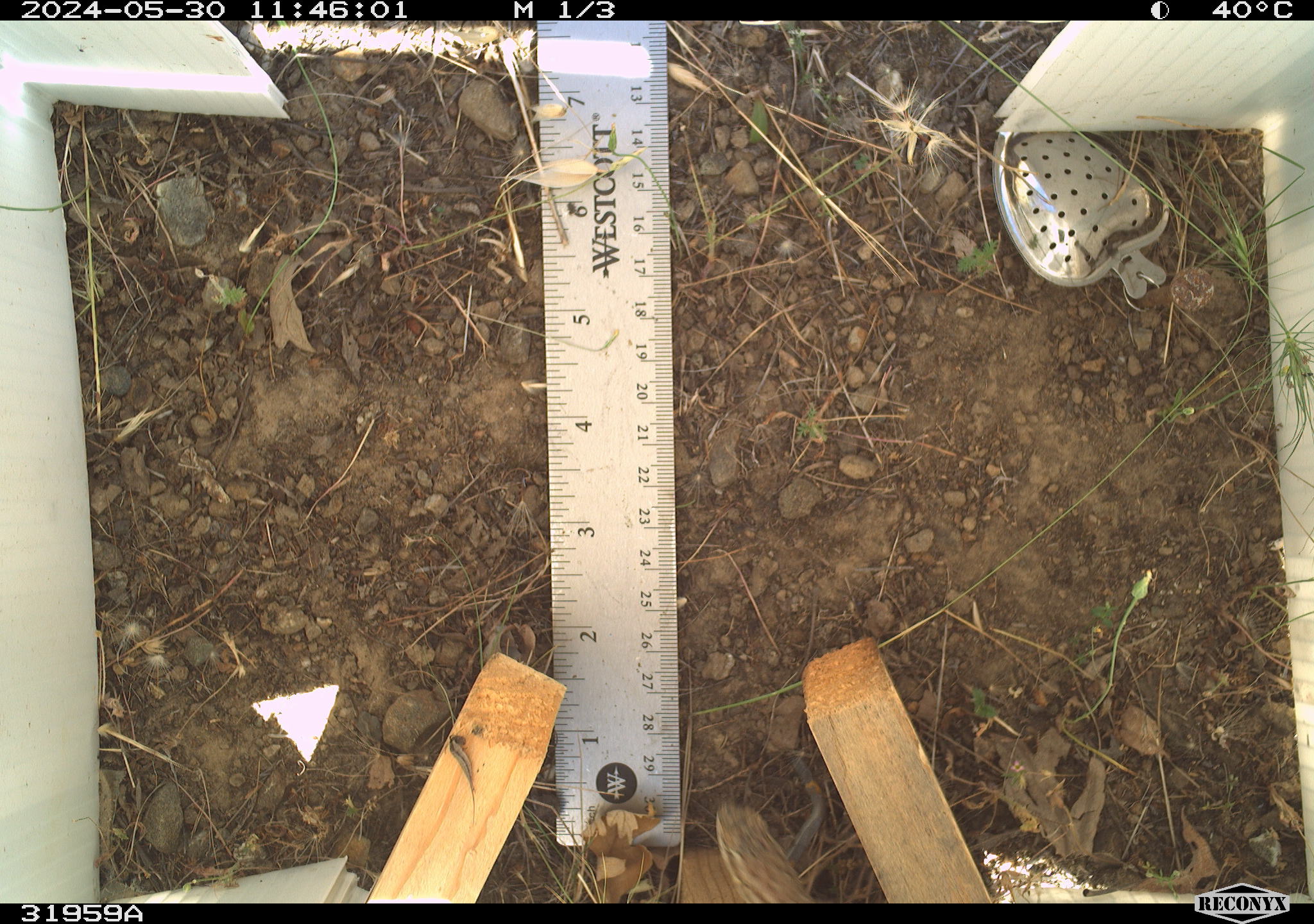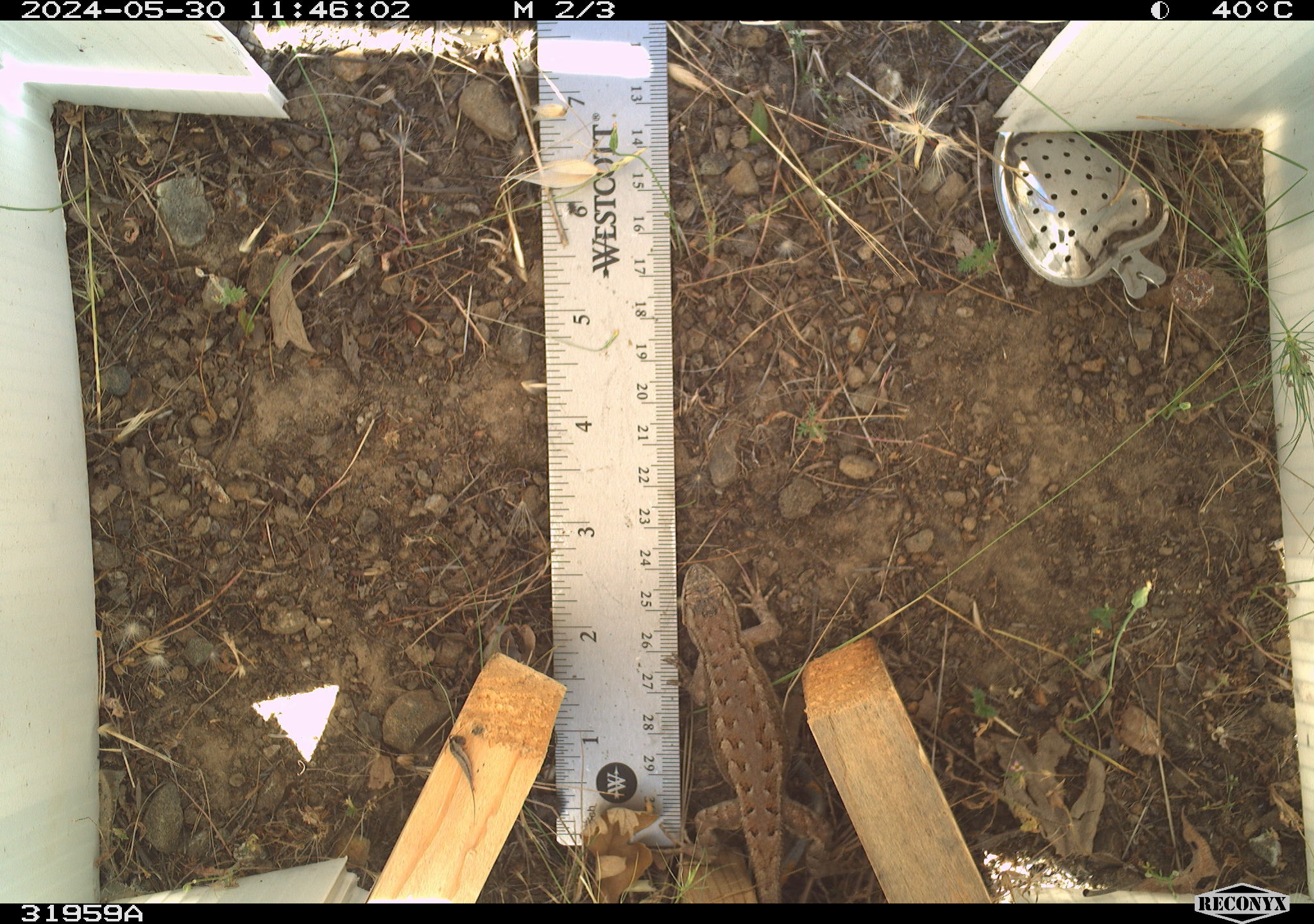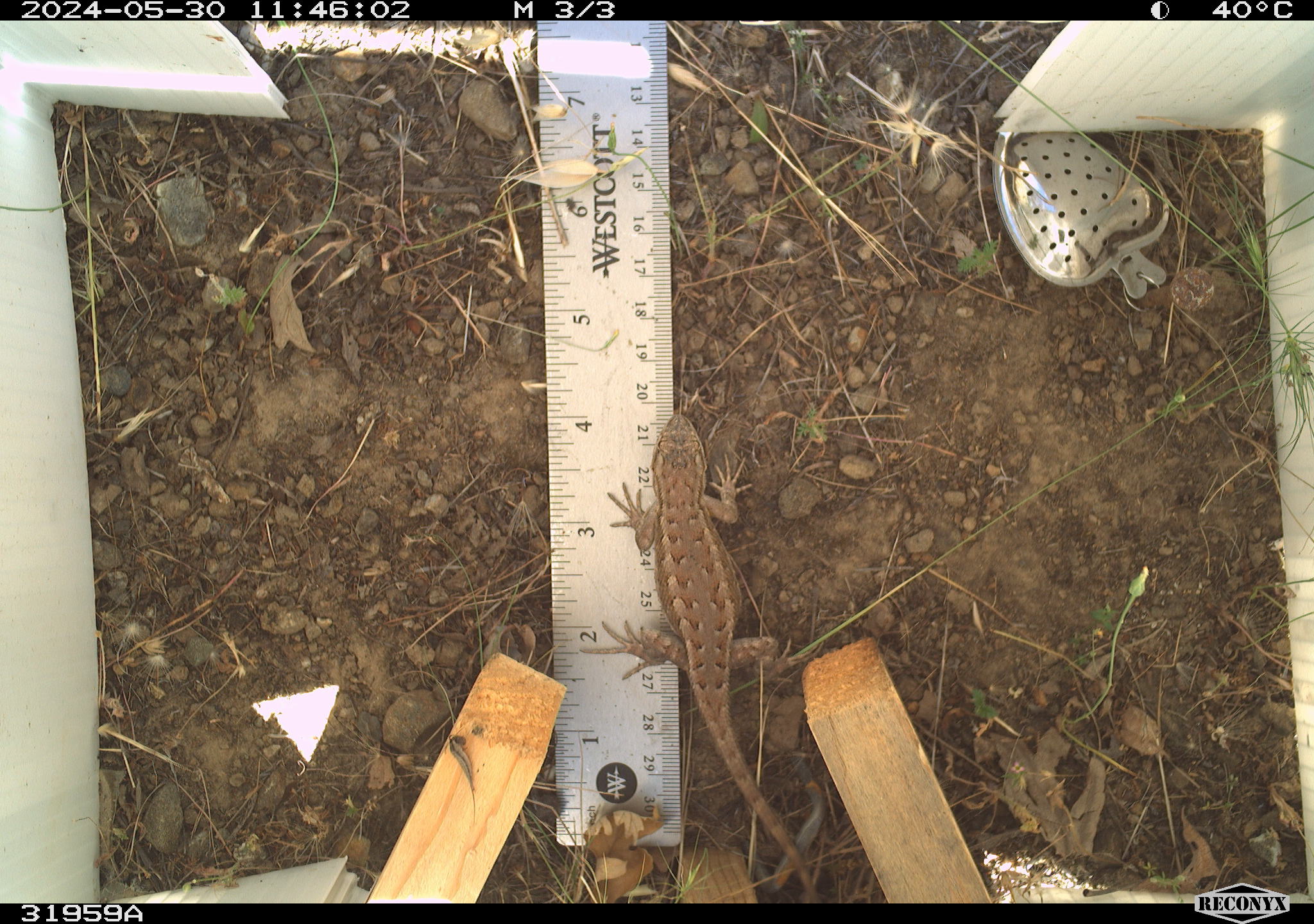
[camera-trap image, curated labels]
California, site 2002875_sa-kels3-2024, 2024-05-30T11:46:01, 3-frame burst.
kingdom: Animalia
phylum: Chordata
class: Reptilia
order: Squamata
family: Phrynosomatidae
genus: Sceloporus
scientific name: Sceloporus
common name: spiny lizards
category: sceloporus species